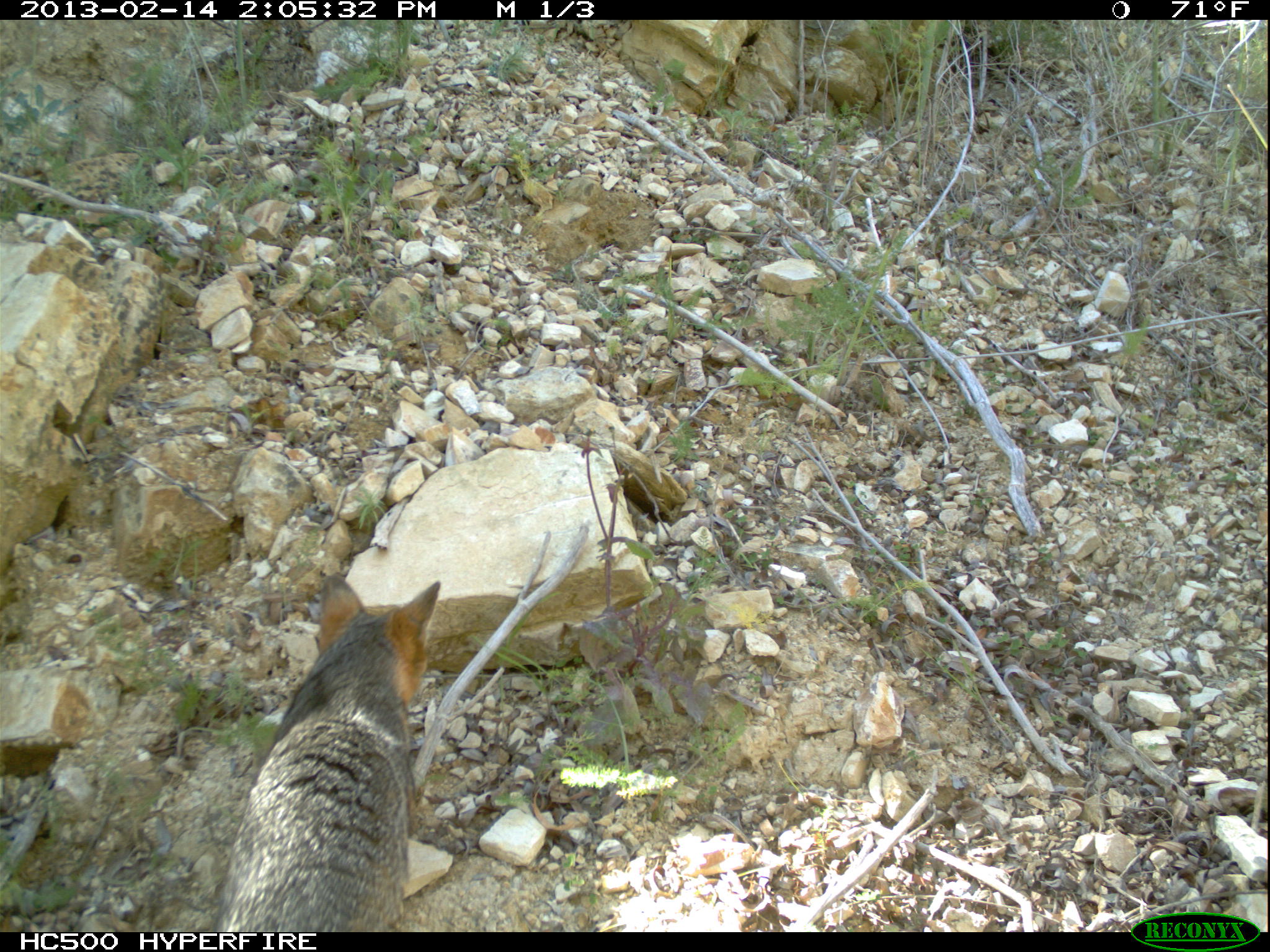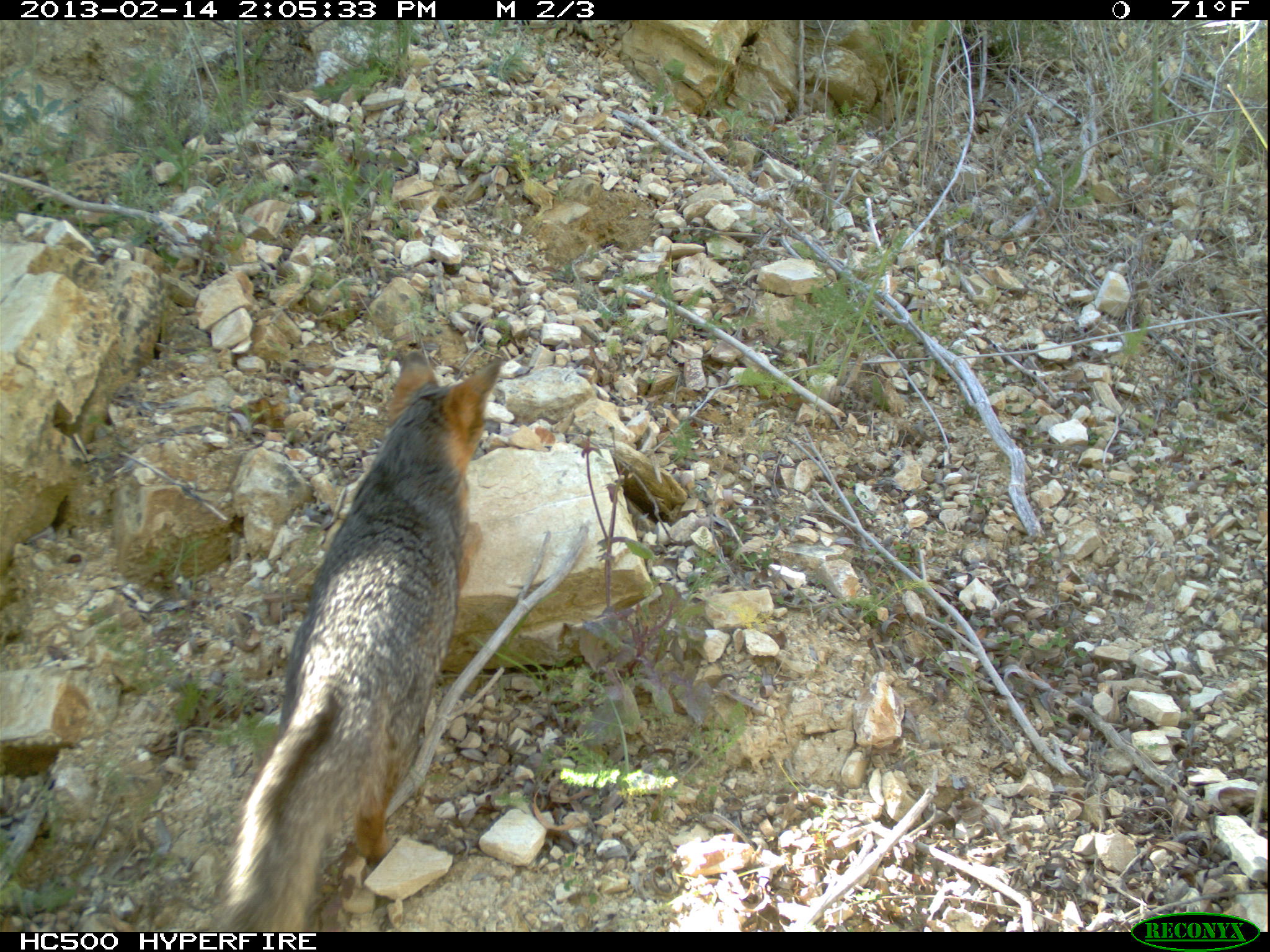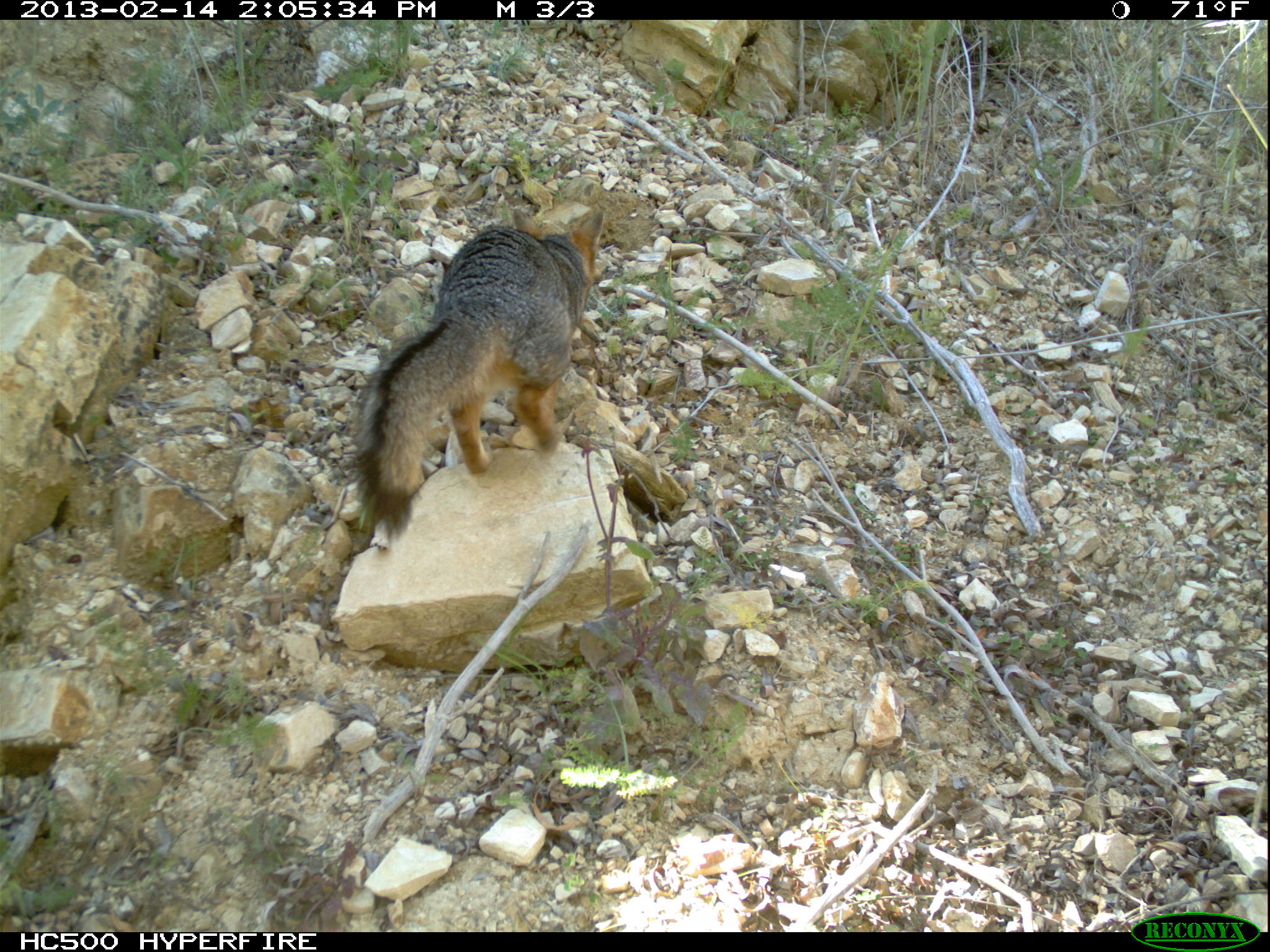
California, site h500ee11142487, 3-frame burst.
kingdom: Animalia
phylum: Chordata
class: Mammalia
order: Carnivora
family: Canidae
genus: Urocyon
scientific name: Urocyon littoralis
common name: island fox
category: fox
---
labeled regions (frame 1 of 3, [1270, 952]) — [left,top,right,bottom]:
fox: [215,575,440,932]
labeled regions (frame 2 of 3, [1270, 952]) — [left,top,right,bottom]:
fox: [216,352,501,932]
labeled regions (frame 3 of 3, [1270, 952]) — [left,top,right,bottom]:
fox: [350,209,603,539]